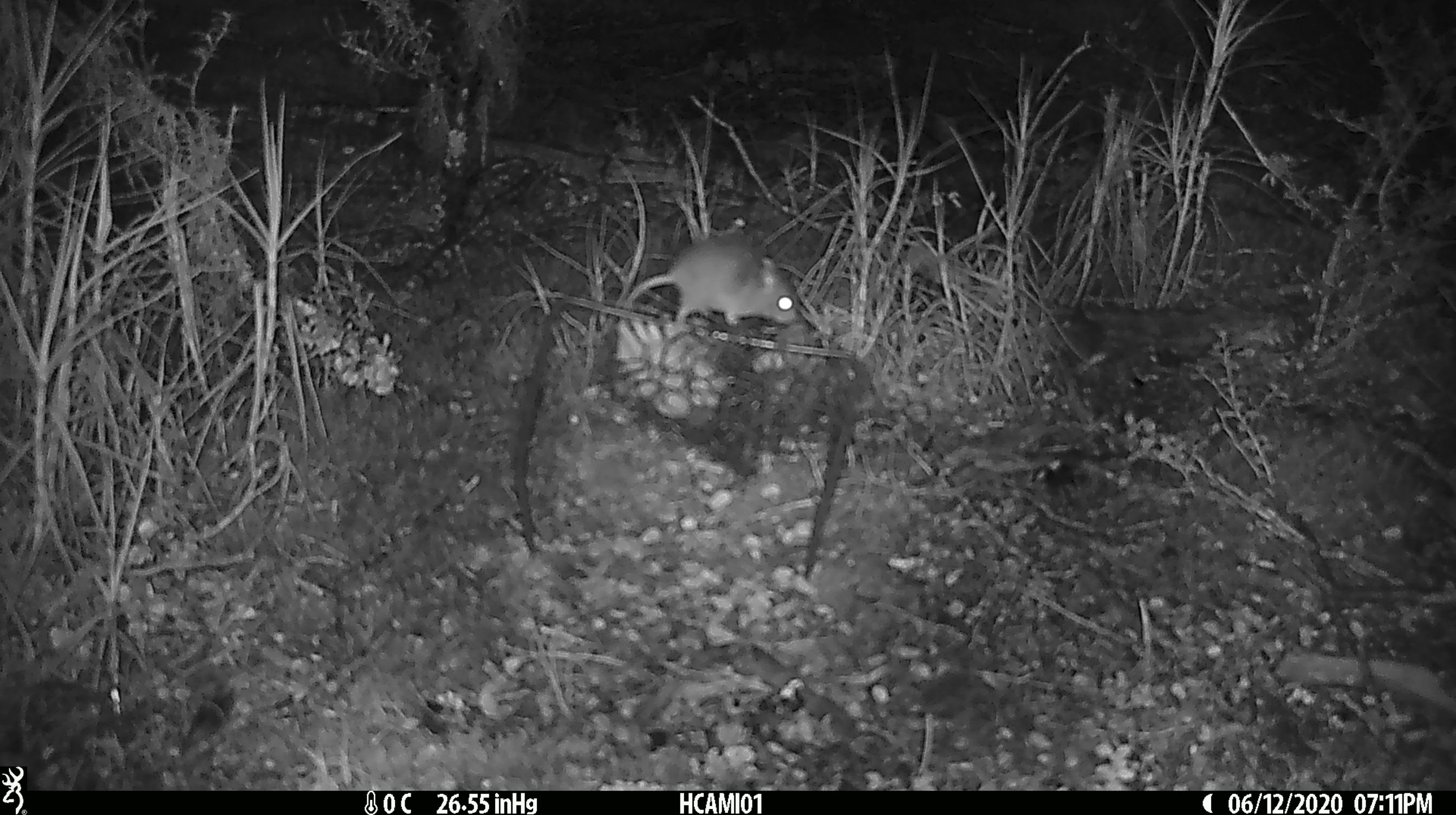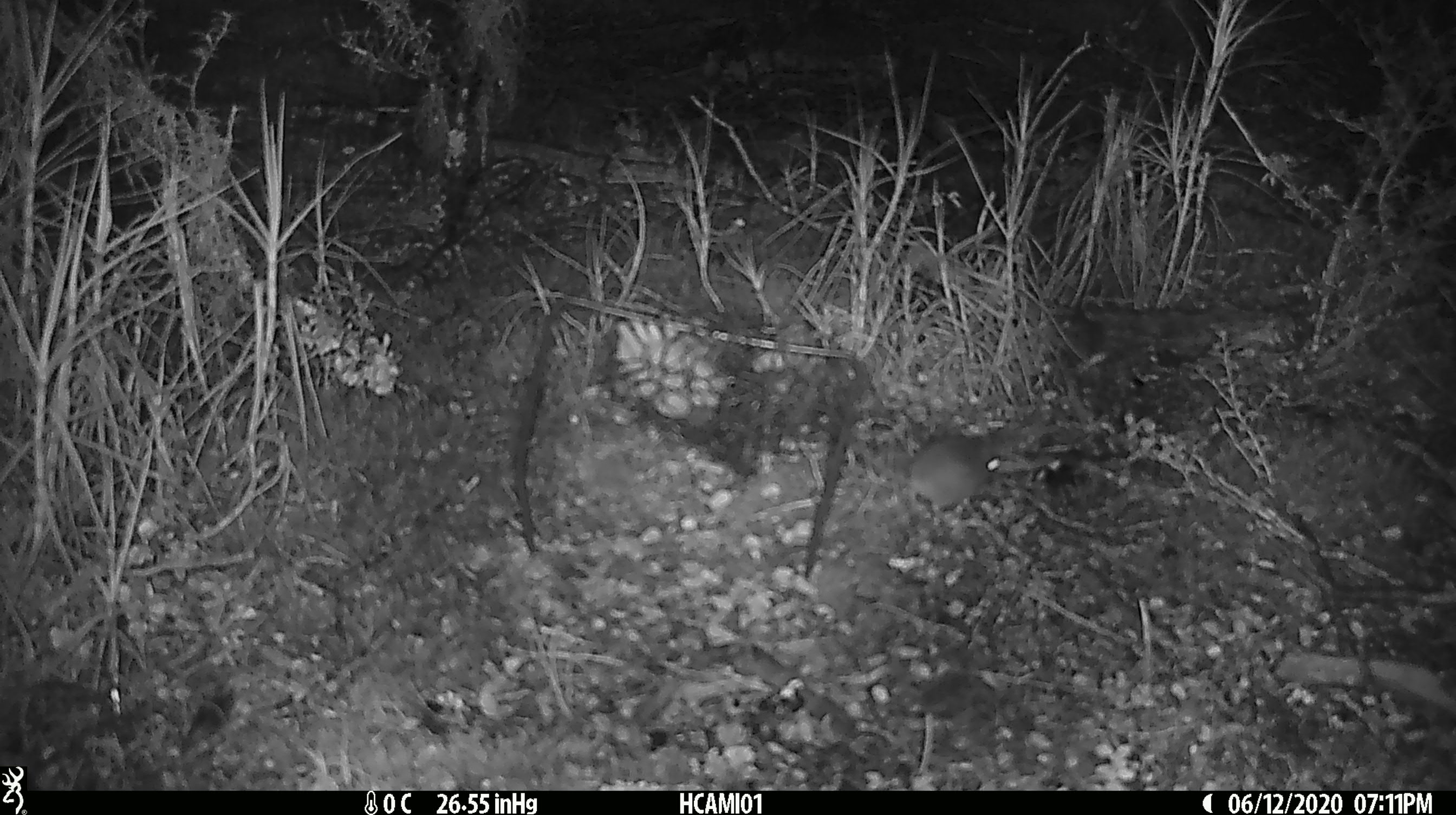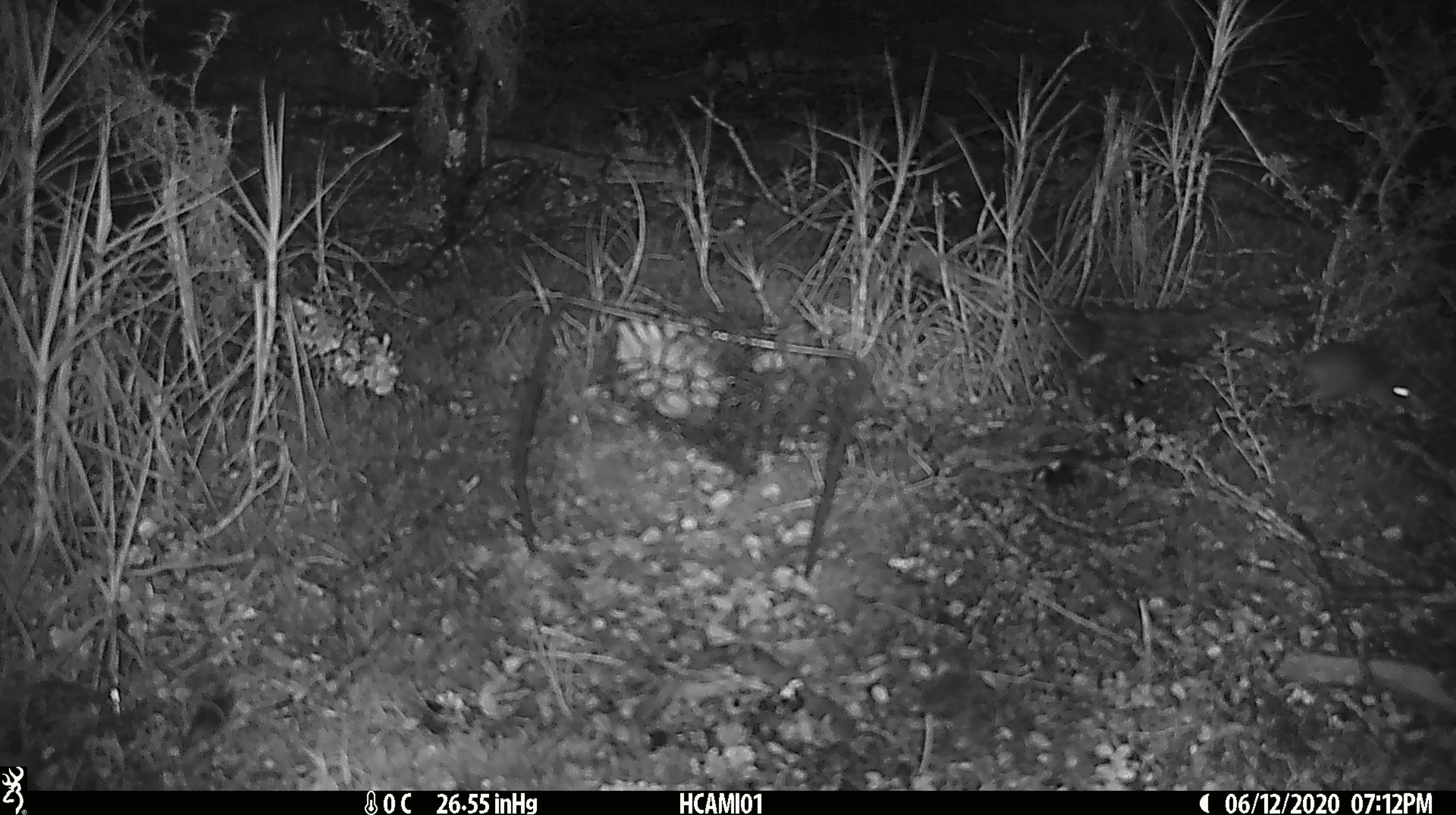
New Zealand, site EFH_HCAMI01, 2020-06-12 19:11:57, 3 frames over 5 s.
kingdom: Animalia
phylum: Chordata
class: Mammalia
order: Rodentia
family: Muridae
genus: Mus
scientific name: Mus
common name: mouse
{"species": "mouse (Mus)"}